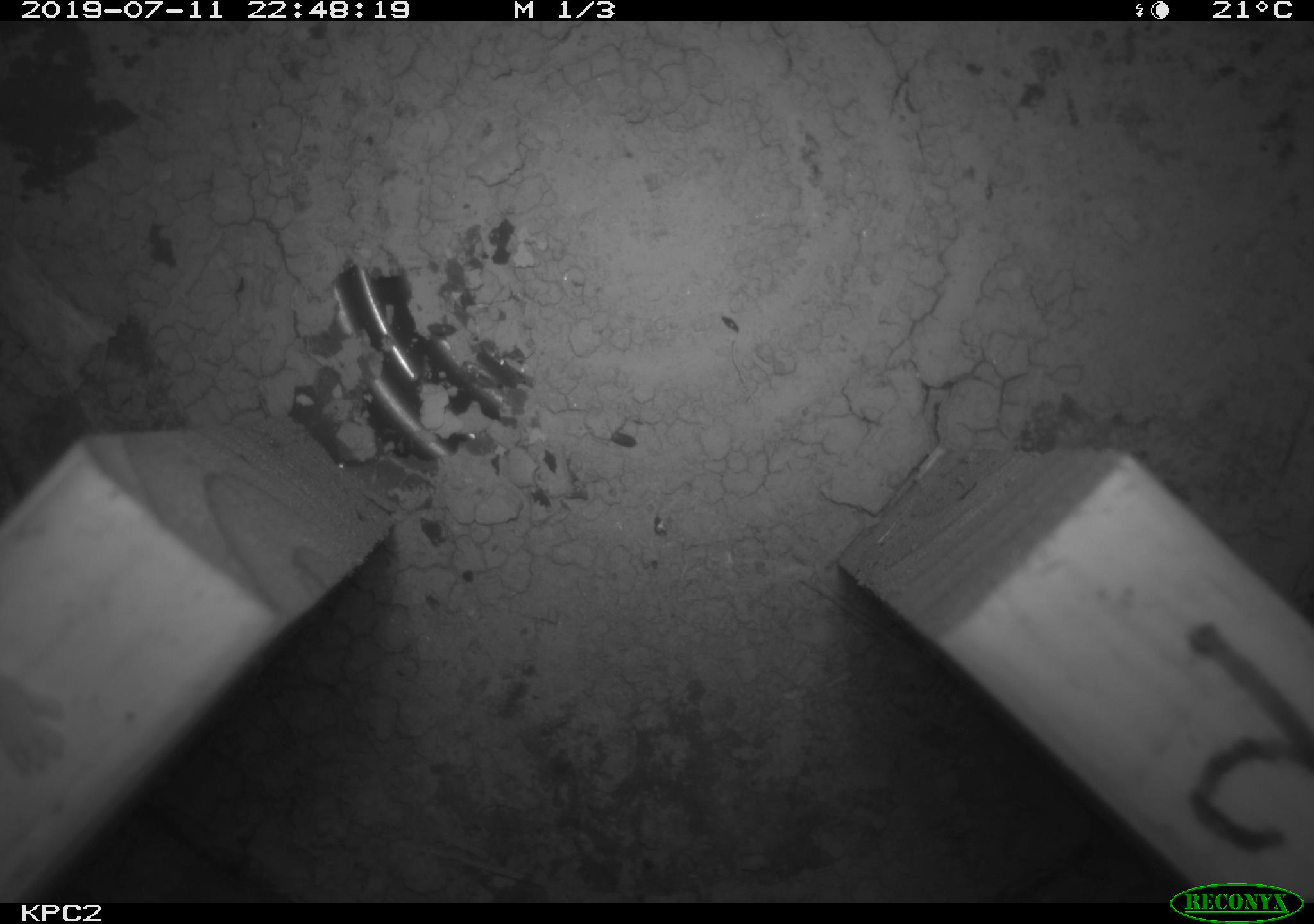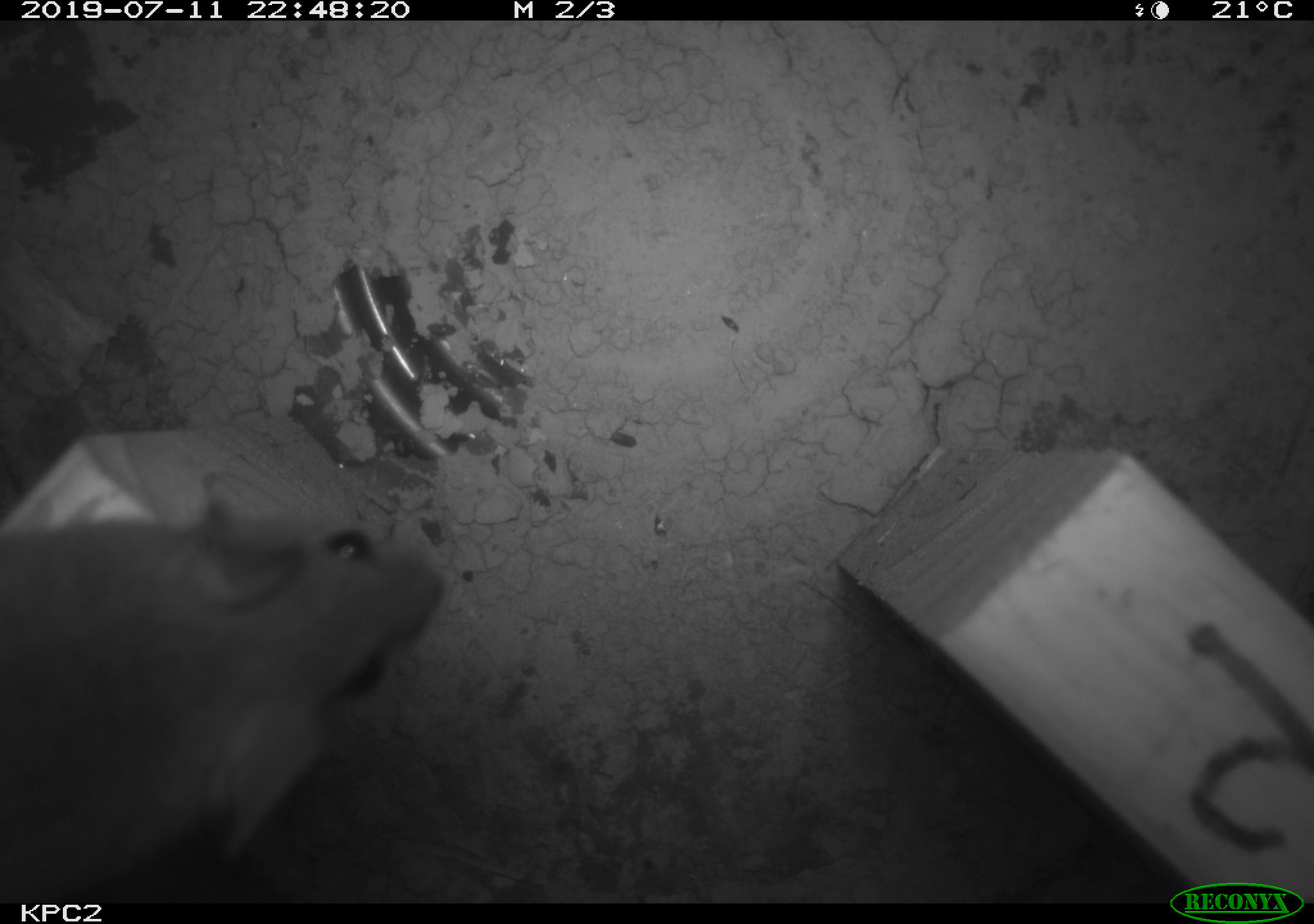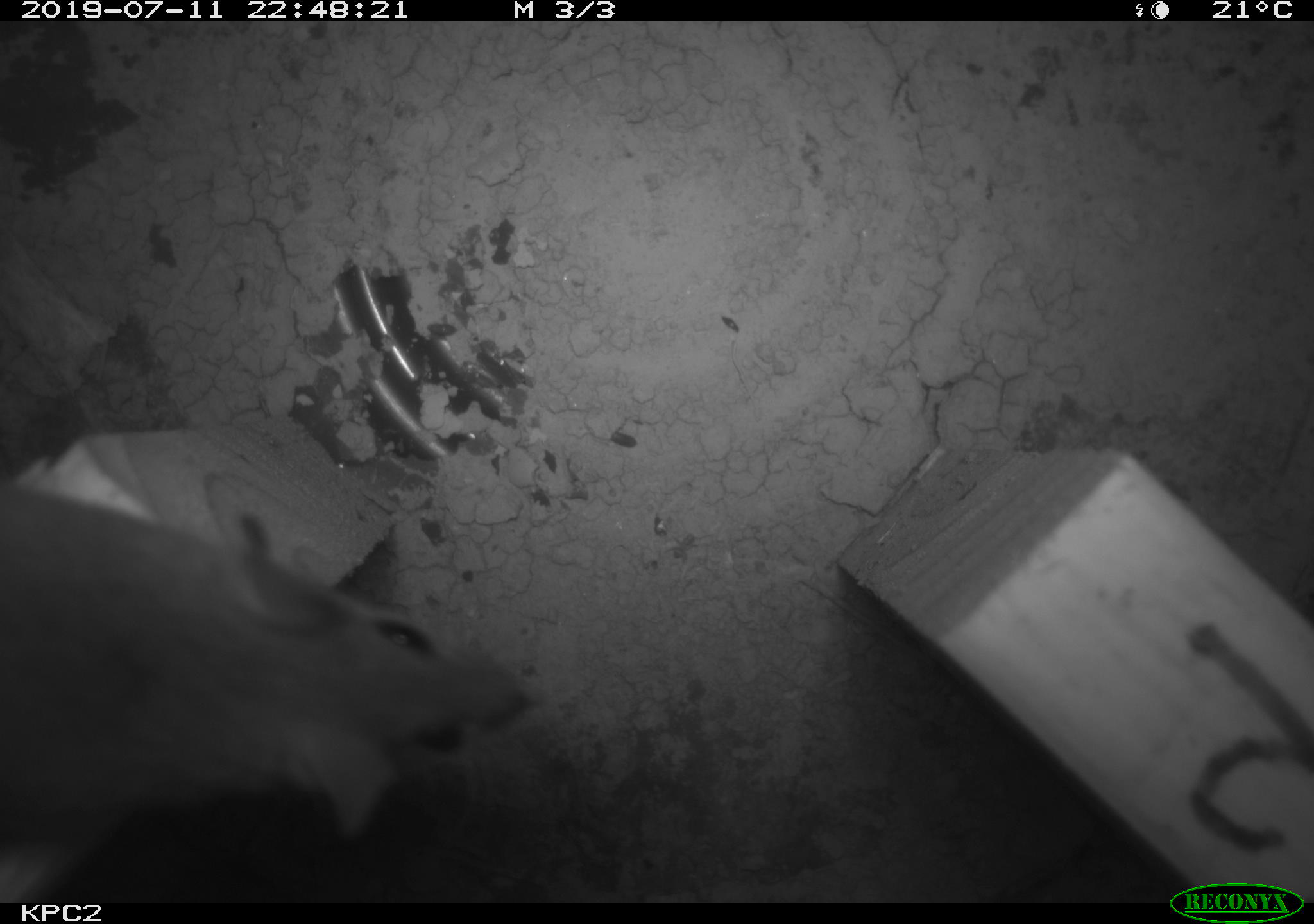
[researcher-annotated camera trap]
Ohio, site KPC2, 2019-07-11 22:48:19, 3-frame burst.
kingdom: Animalia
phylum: Chordata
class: Mammalia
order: Rodentia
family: Cricetidae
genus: Peromyscus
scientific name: Peromyscus leucopus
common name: white-footed mouse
White-footed mouse (Peromyscus leucopus).